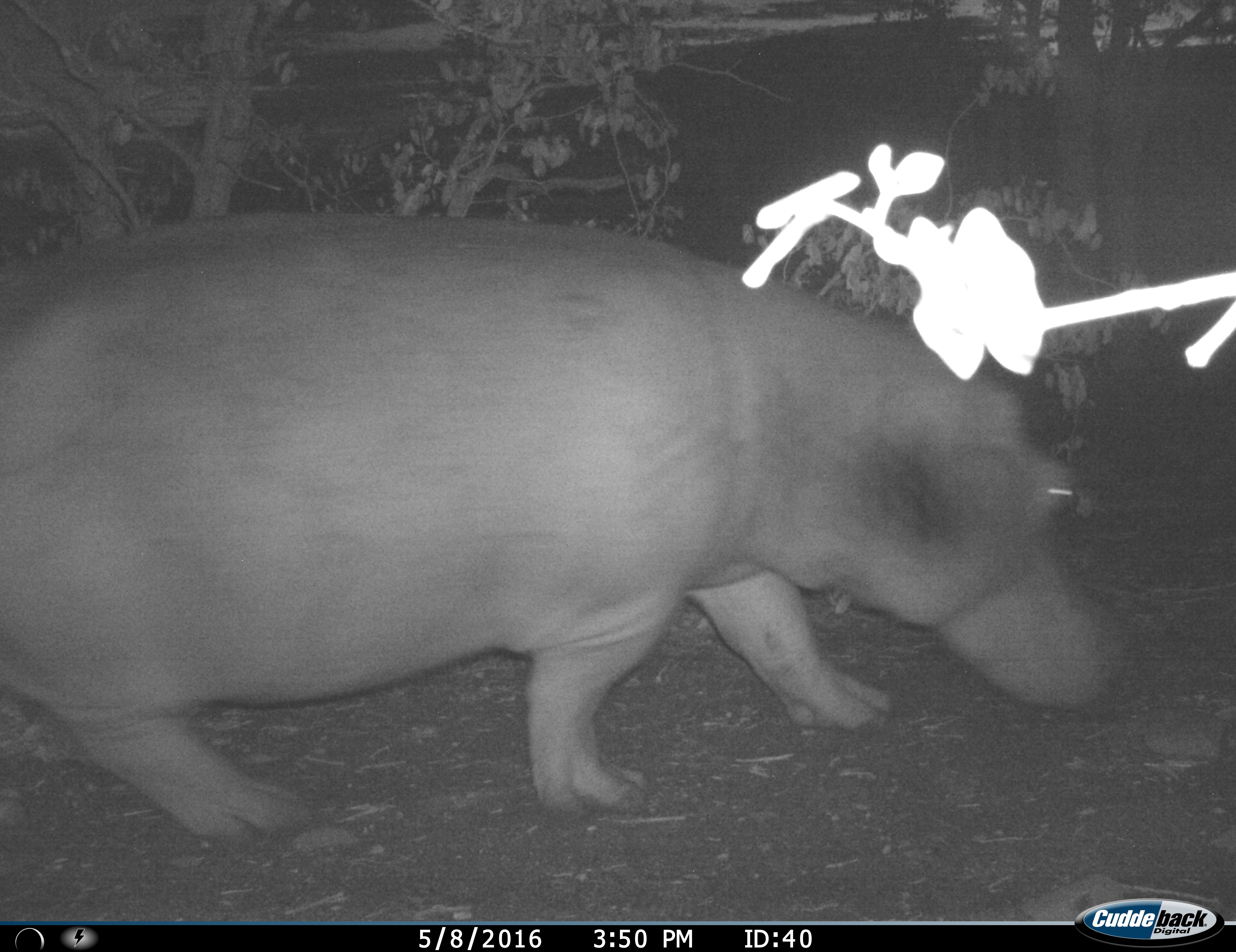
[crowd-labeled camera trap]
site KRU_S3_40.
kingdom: Animalia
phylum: Chordata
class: Mammalia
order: Artiodactyla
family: Hippopotamidae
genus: Hippopotamus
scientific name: Hippopotamus amphibius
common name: hippopotamus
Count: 1.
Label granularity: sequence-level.